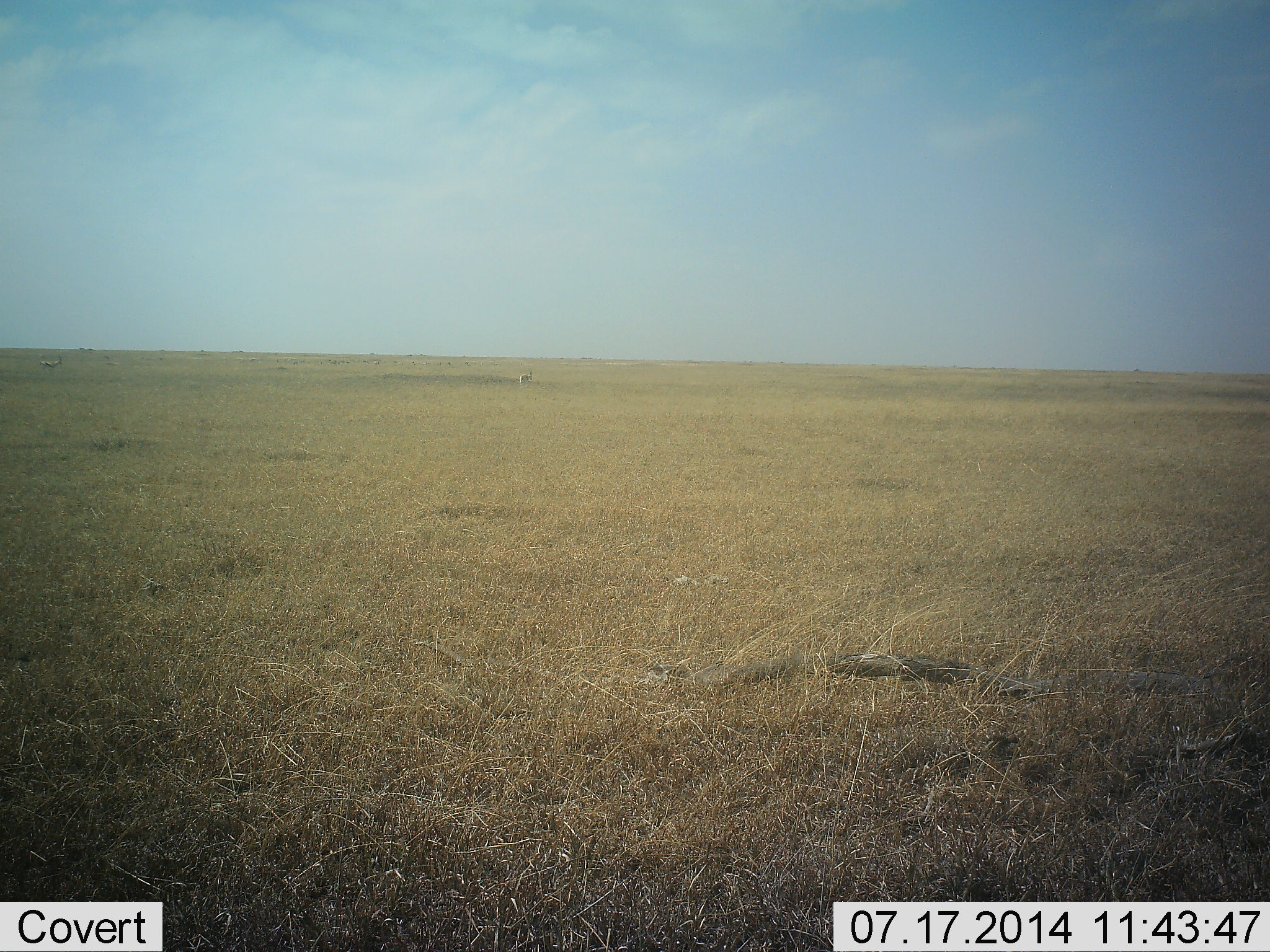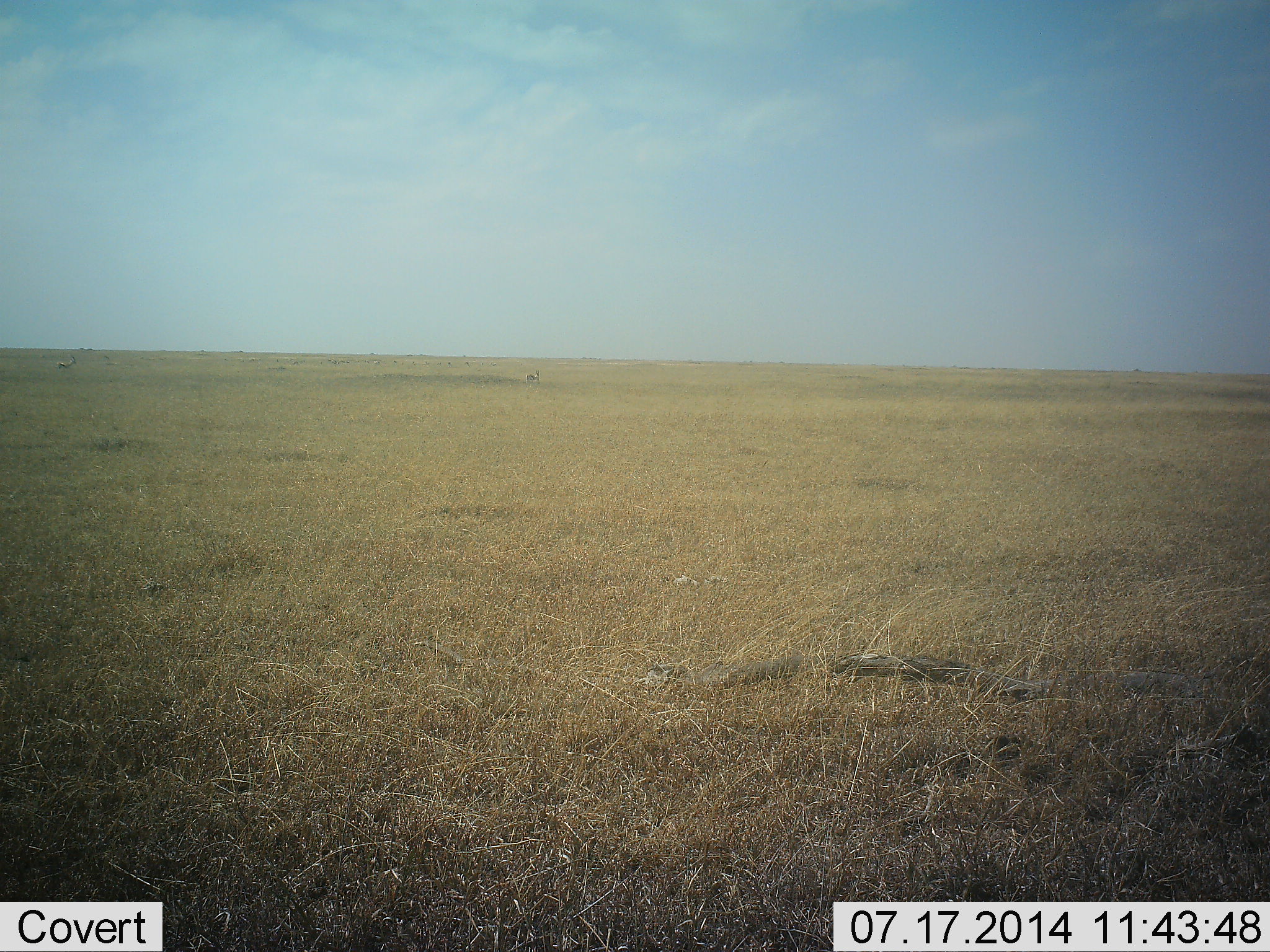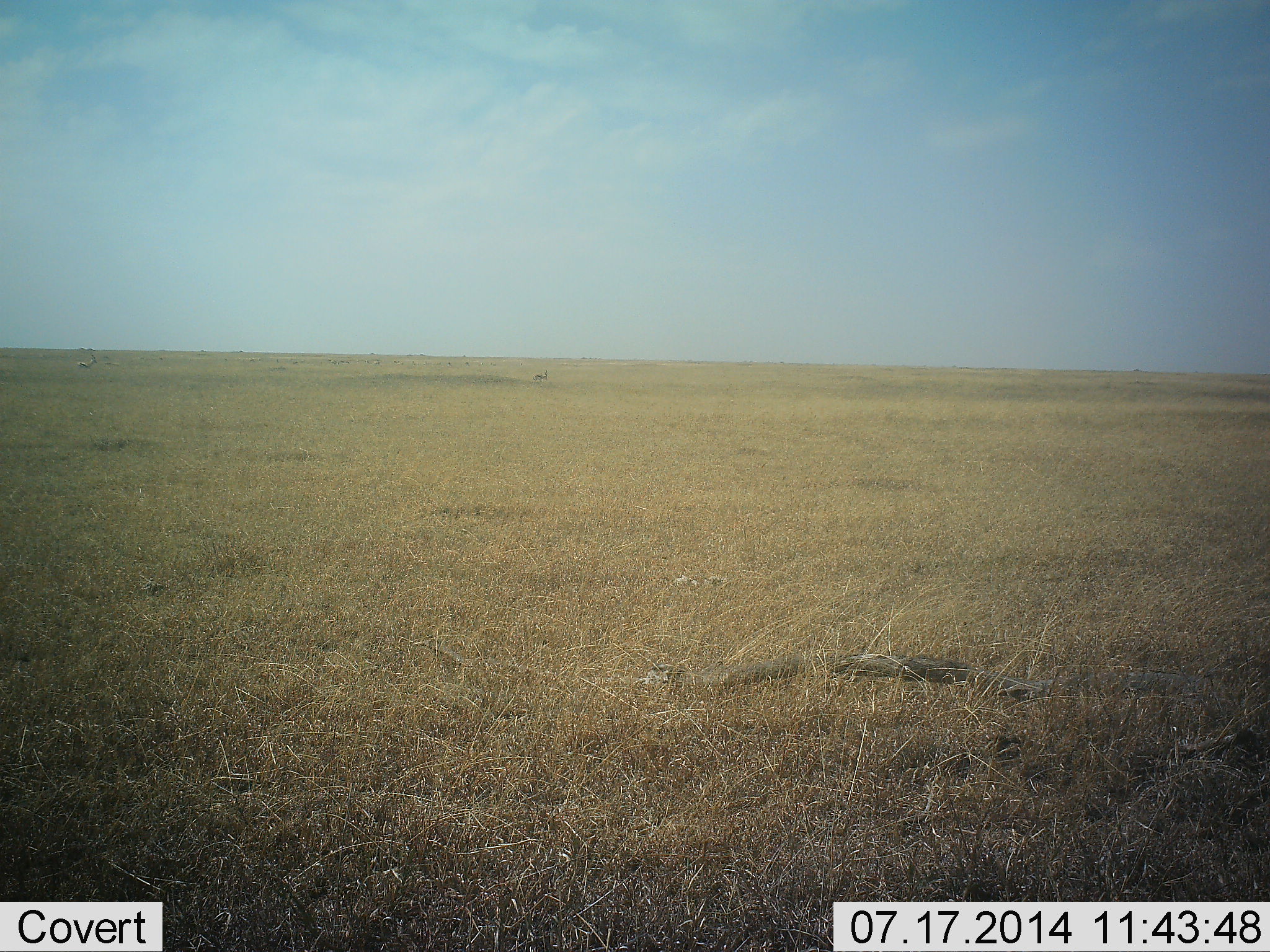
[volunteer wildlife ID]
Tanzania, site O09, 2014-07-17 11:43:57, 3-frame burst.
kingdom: Animalia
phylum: Chordata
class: Mammalia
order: Artiodactyla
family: Bovidae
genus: Eudorcas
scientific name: Eudorcas thomsonii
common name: thomson's gazelle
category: gazellethomsons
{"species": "gazellethomsons (thomson's gazelle) (Eudorcas thomsonii)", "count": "2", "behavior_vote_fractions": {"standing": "0%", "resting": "0%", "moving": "100%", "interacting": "0%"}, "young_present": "0%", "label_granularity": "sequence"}